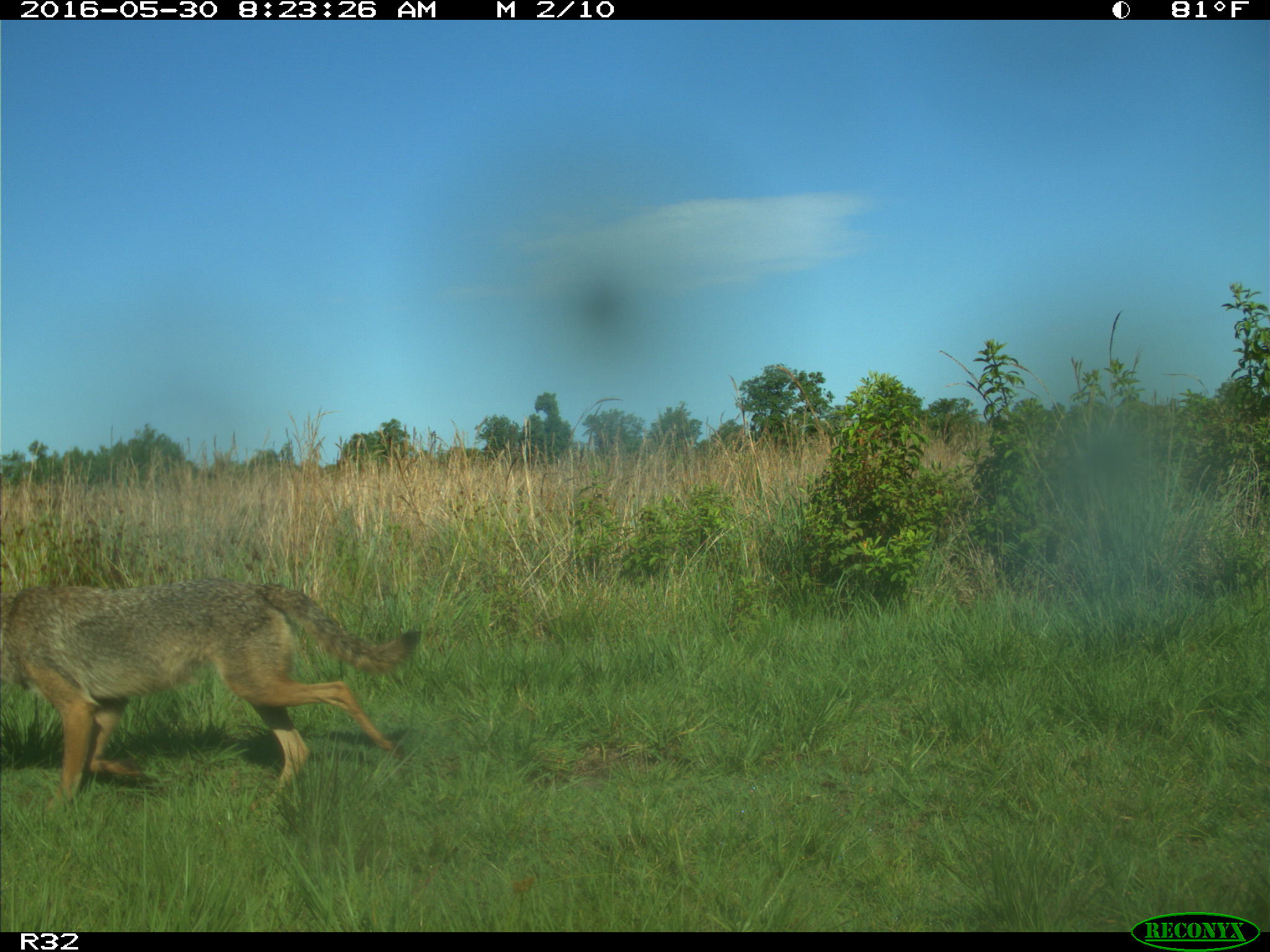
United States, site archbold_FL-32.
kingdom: Animalia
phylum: Chordata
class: Mammalia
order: Carnivora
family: Canidae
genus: Canis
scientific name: Canis latrans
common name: coyote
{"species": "Canis latrans (coyote)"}